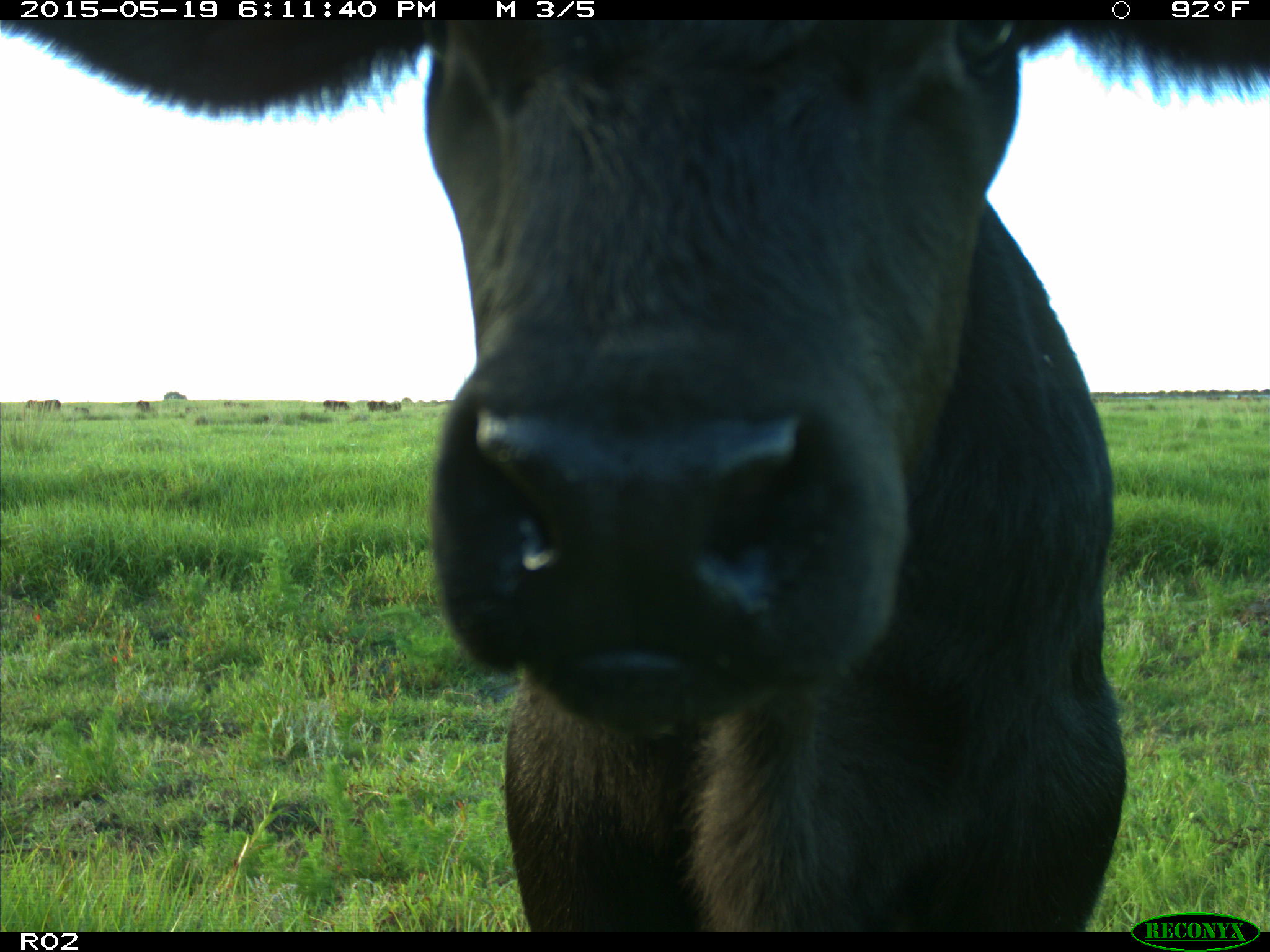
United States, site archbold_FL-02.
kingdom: Animalia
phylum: Chordata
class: Mammalia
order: Artiodactyla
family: Bovidae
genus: Bos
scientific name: Bos taurus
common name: domestic cow